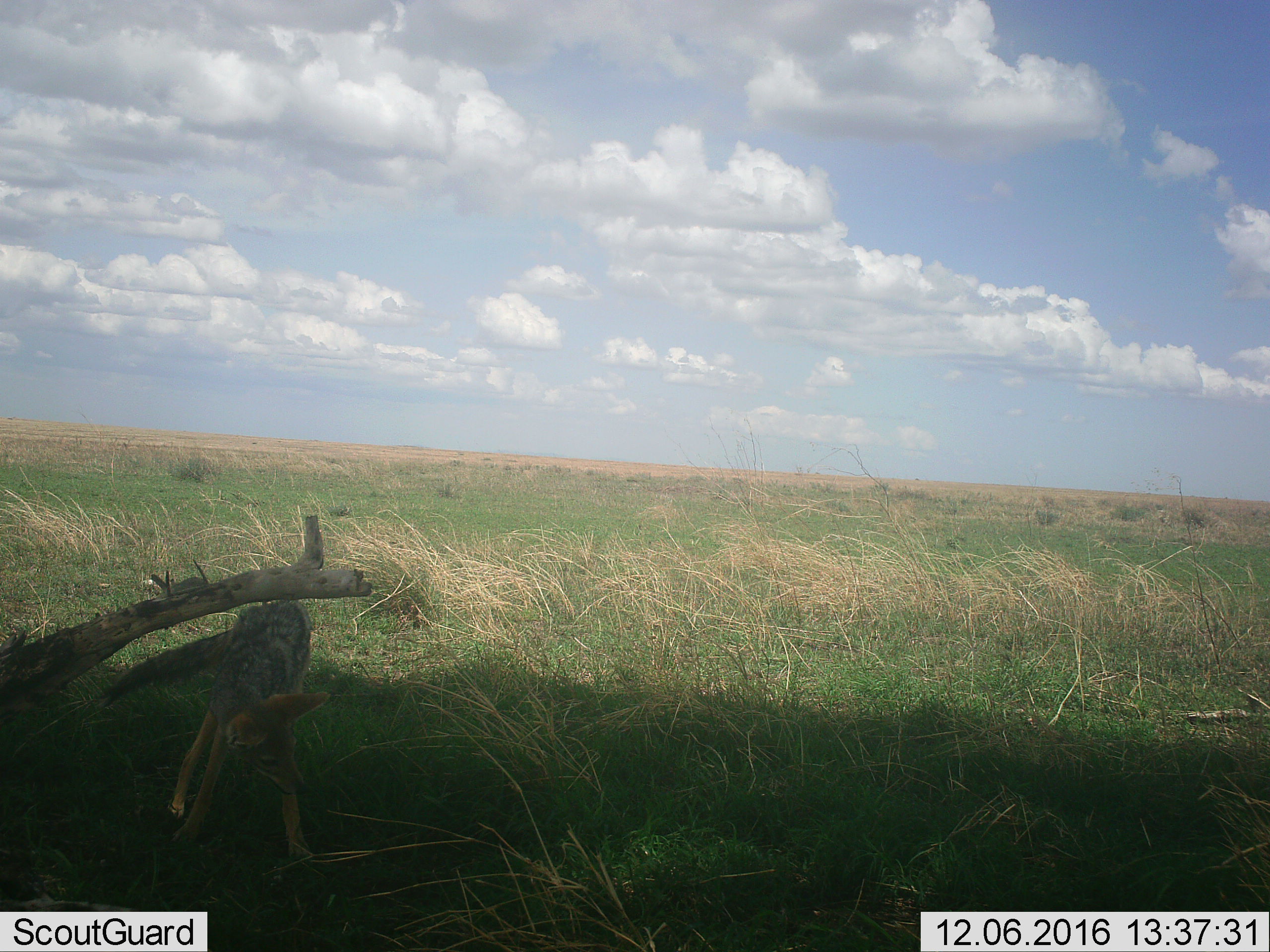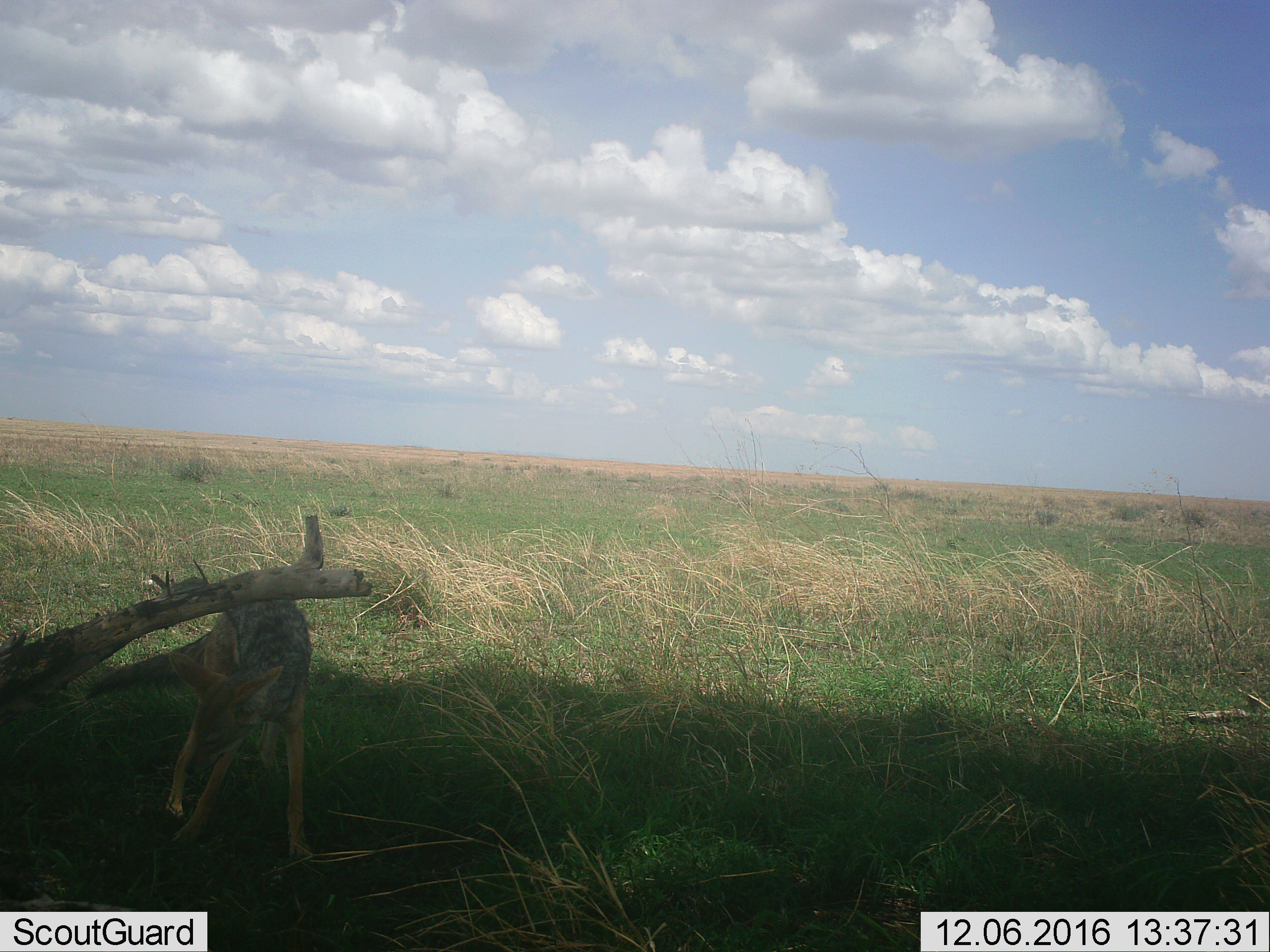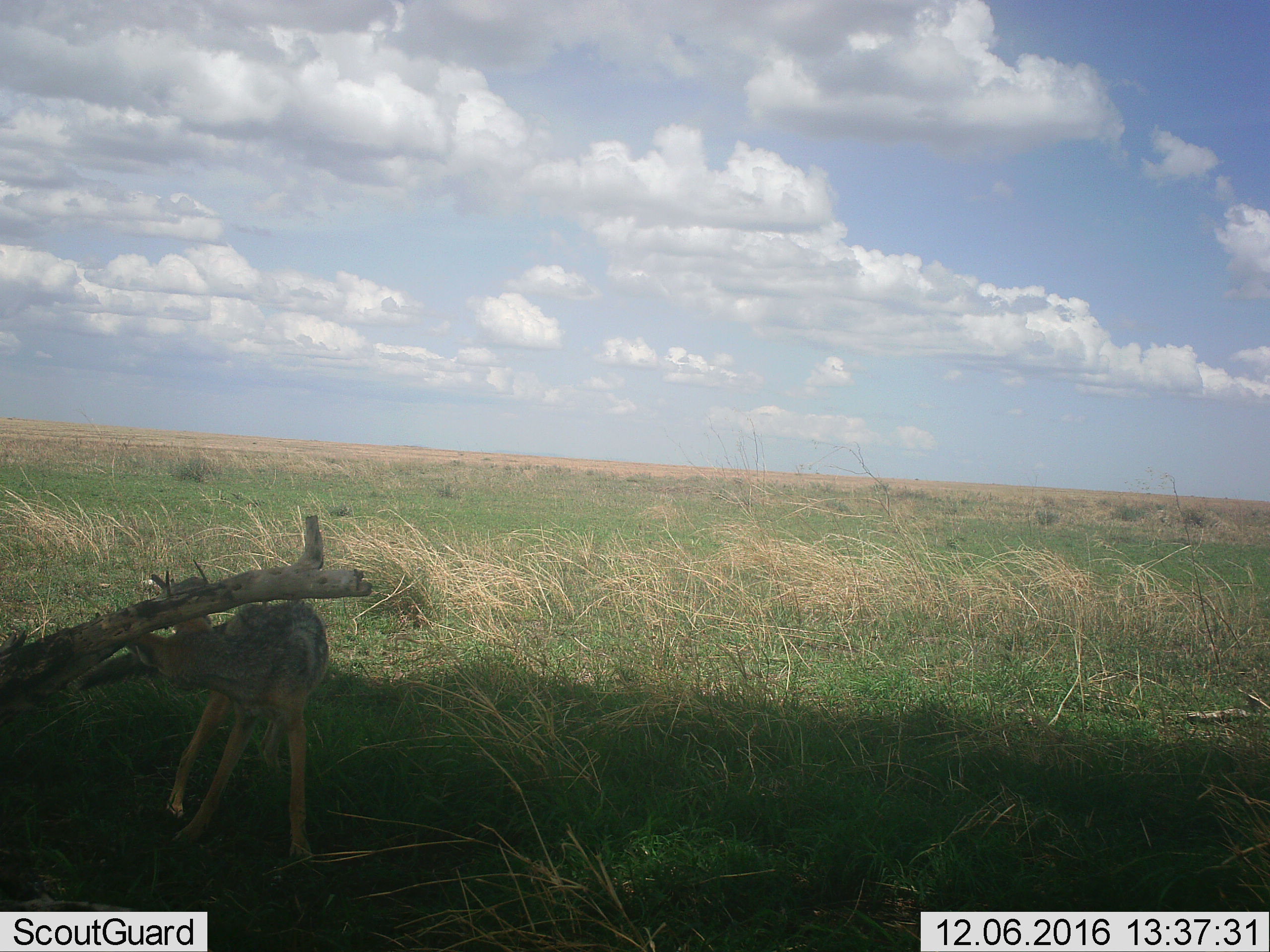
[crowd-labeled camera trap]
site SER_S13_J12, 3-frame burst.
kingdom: Animalia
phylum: Chordata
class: Mammalia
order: Carnivora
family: Canidae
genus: Lupulella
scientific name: Lupulella mesomelas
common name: black-backed jackal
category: jackalblackbacked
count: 1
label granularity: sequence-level